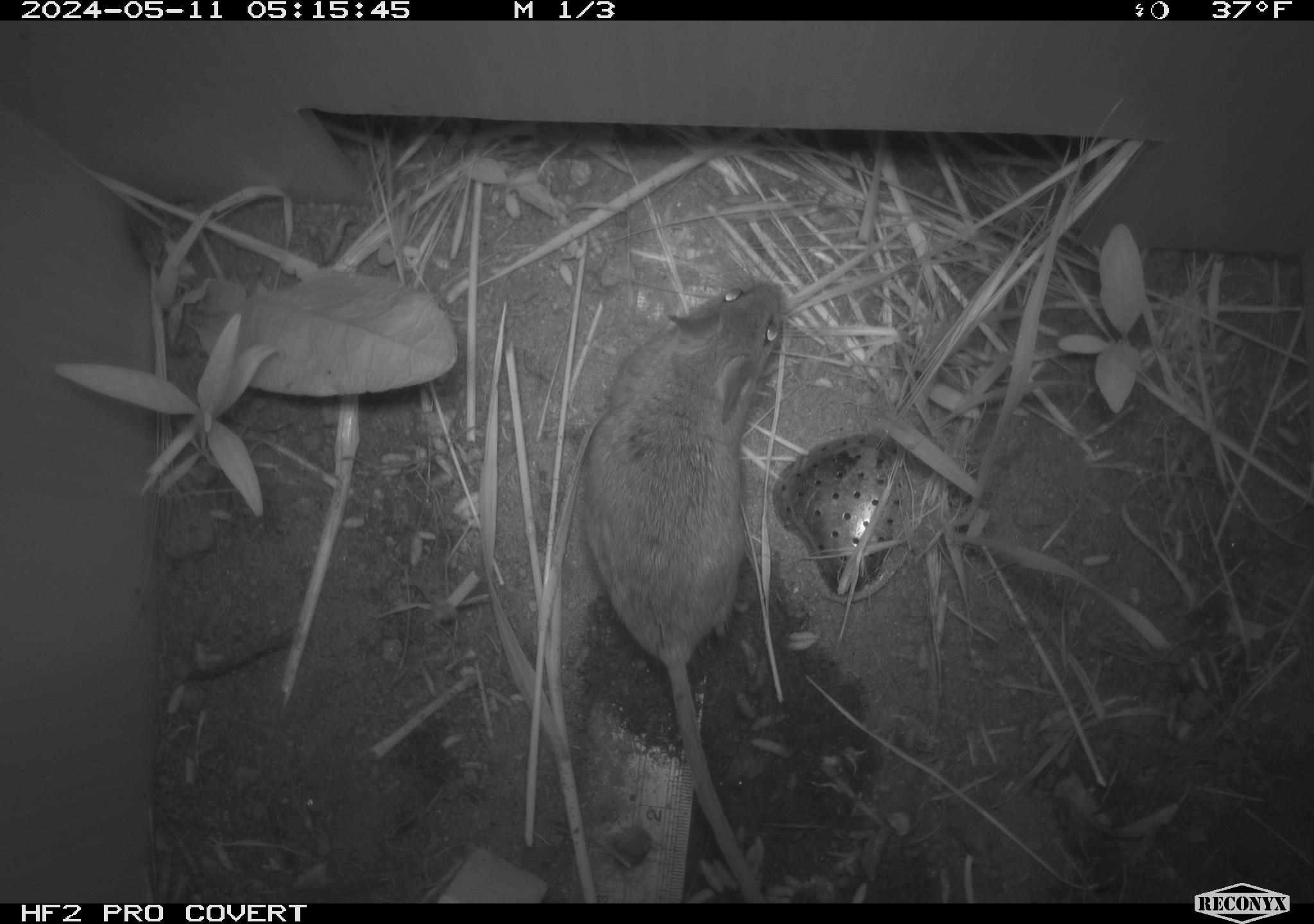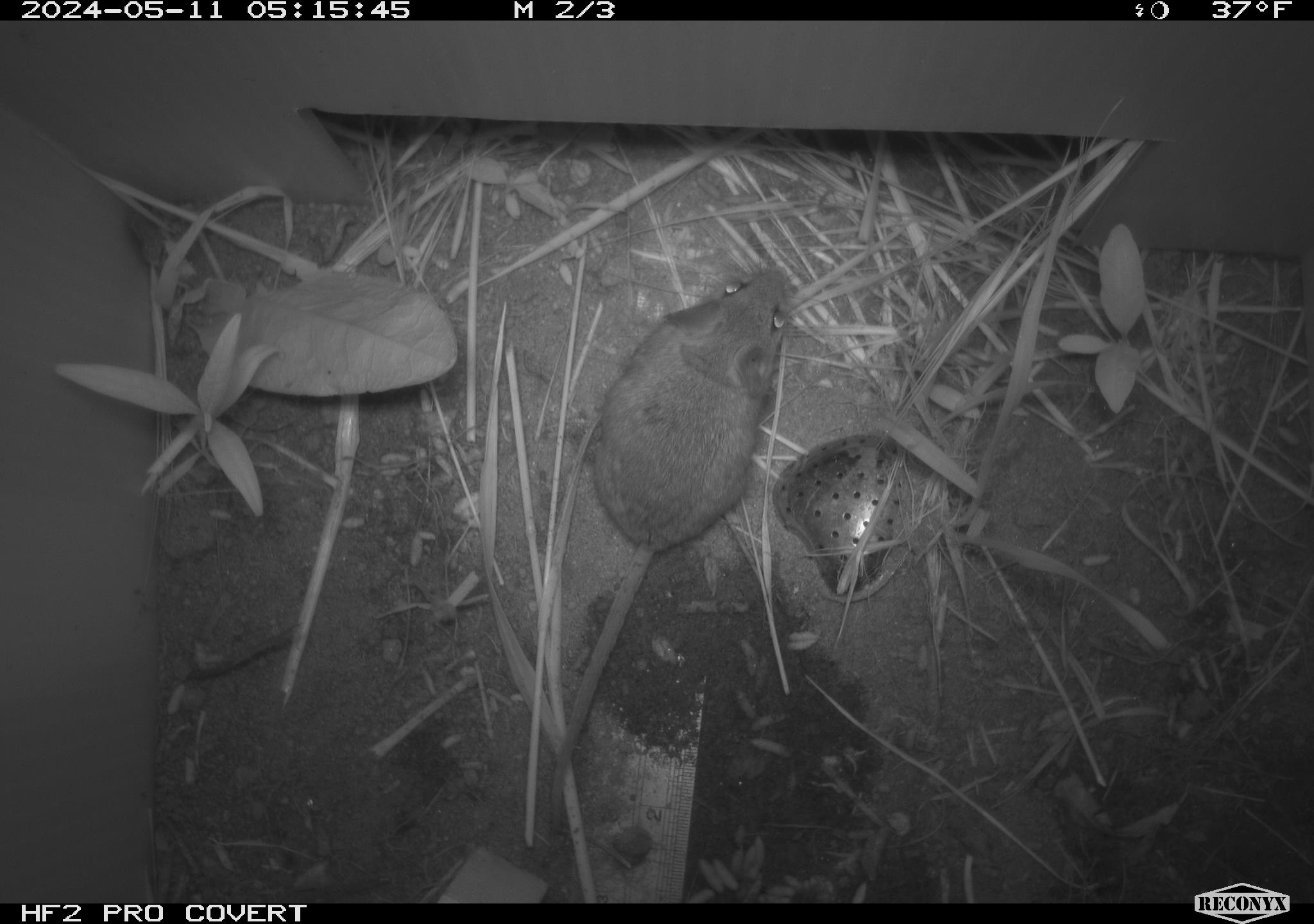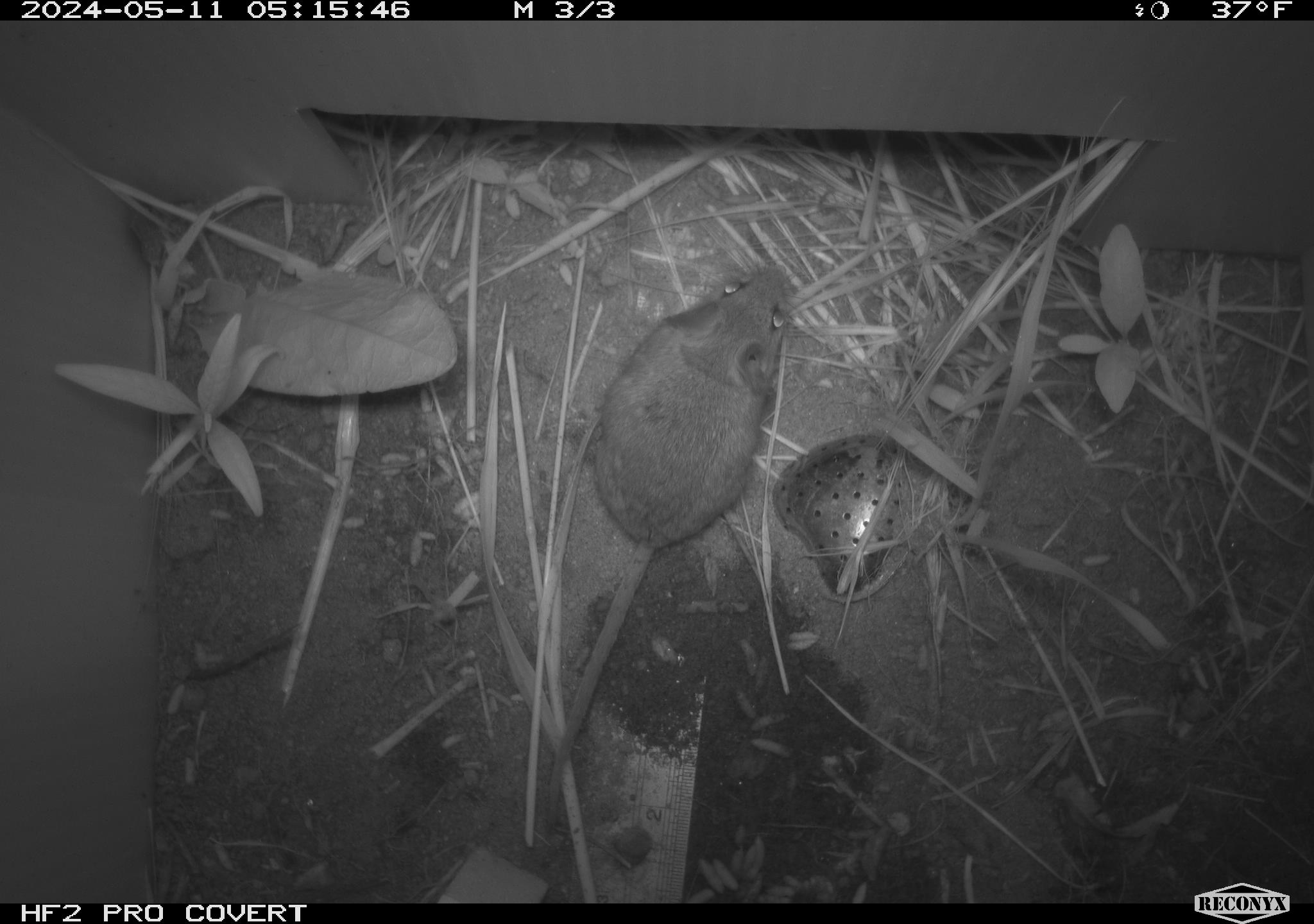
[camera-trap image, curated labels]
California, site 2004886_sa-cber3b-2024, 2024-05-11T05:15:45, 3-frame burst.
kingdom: Animalia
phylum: Chordata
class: Mammalia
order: Rodentia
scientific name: Rodentia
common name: mouse species